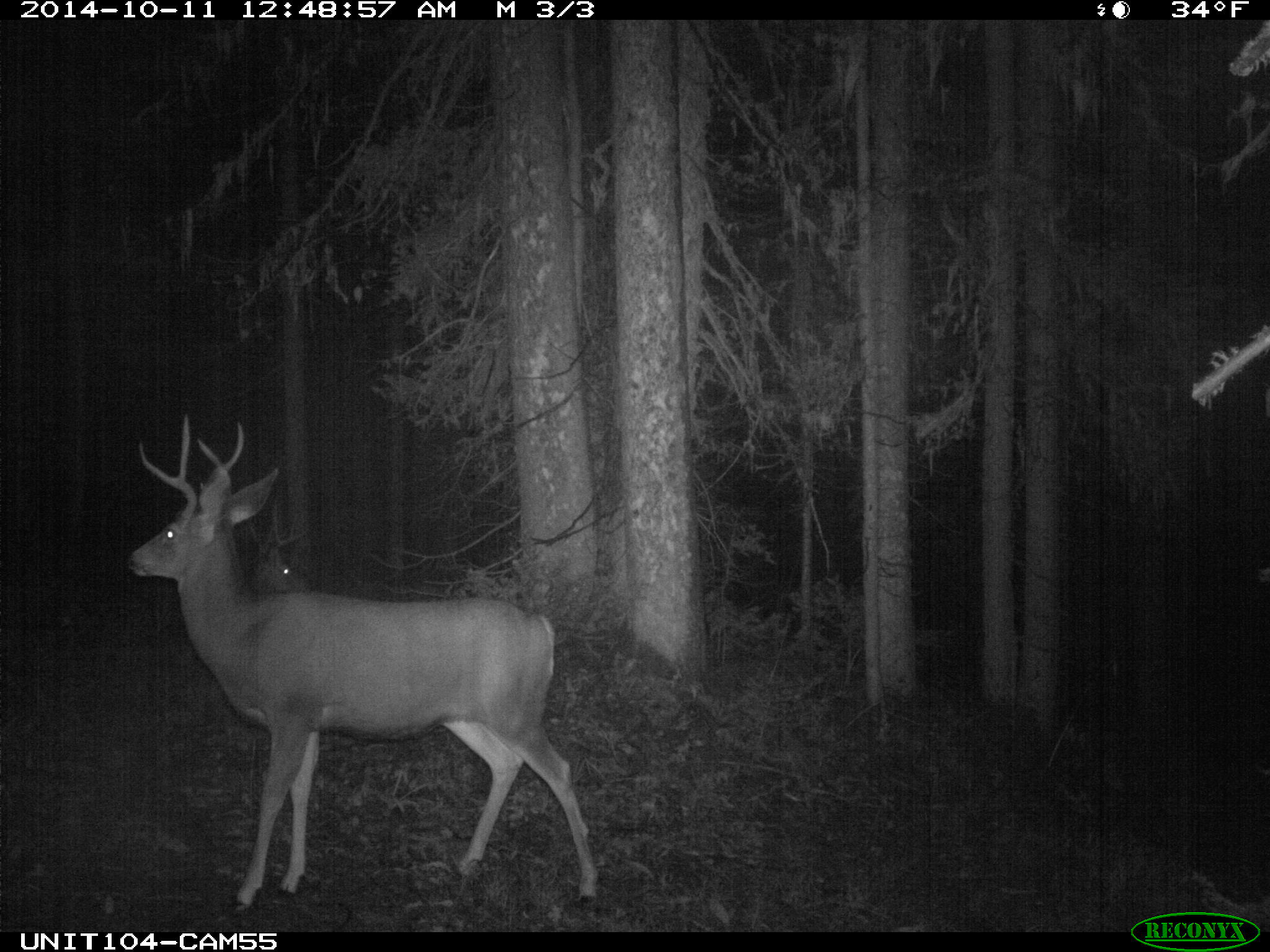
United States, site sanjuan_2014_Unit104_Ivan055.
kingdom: Animalia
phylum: Chordata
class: Mammalia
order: Artiodactyla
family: Cervidae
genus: Odocoileus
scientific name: Odocoileus hemionus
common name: mule deer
Odocoileus hemionus (mule deer).